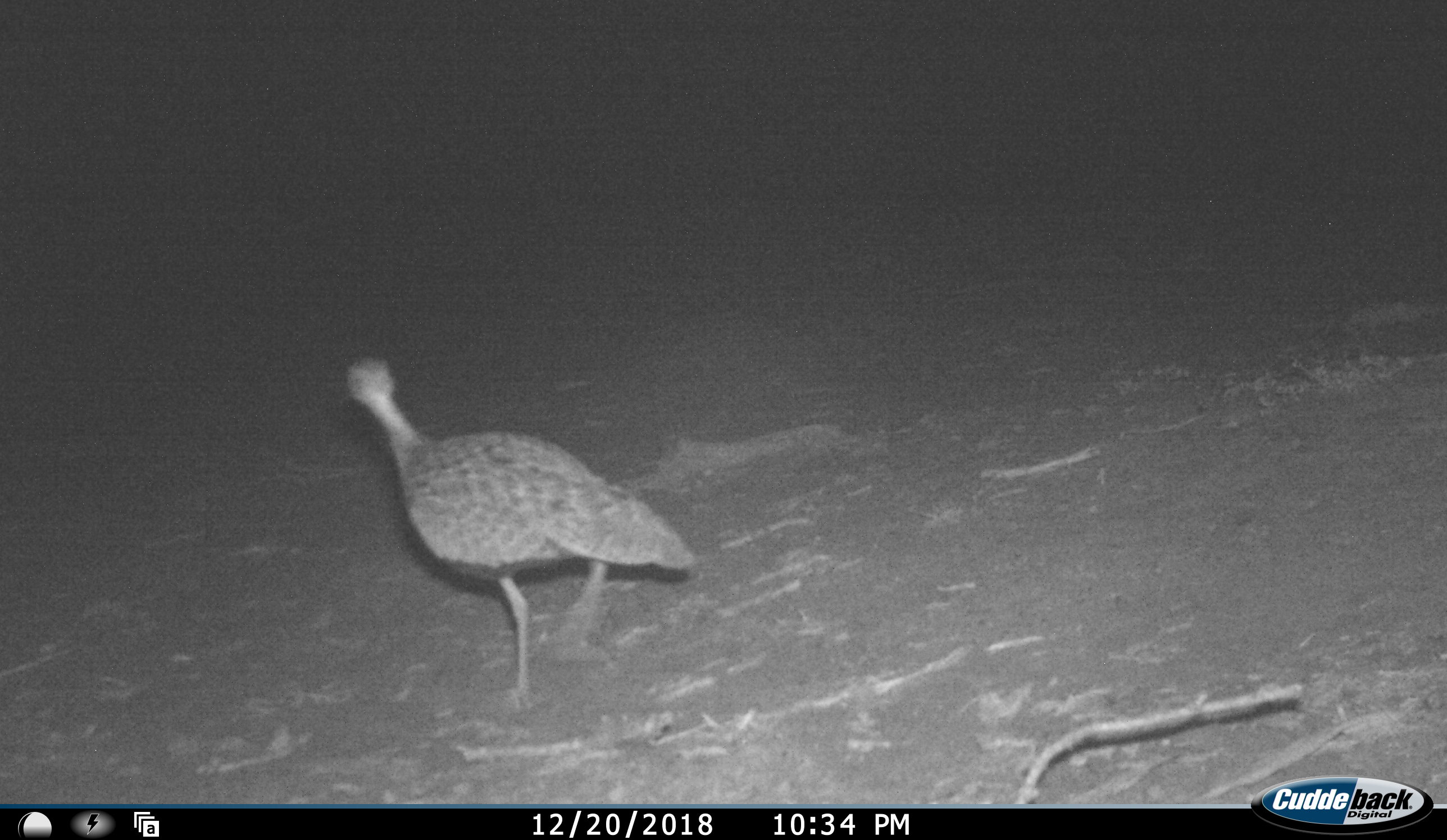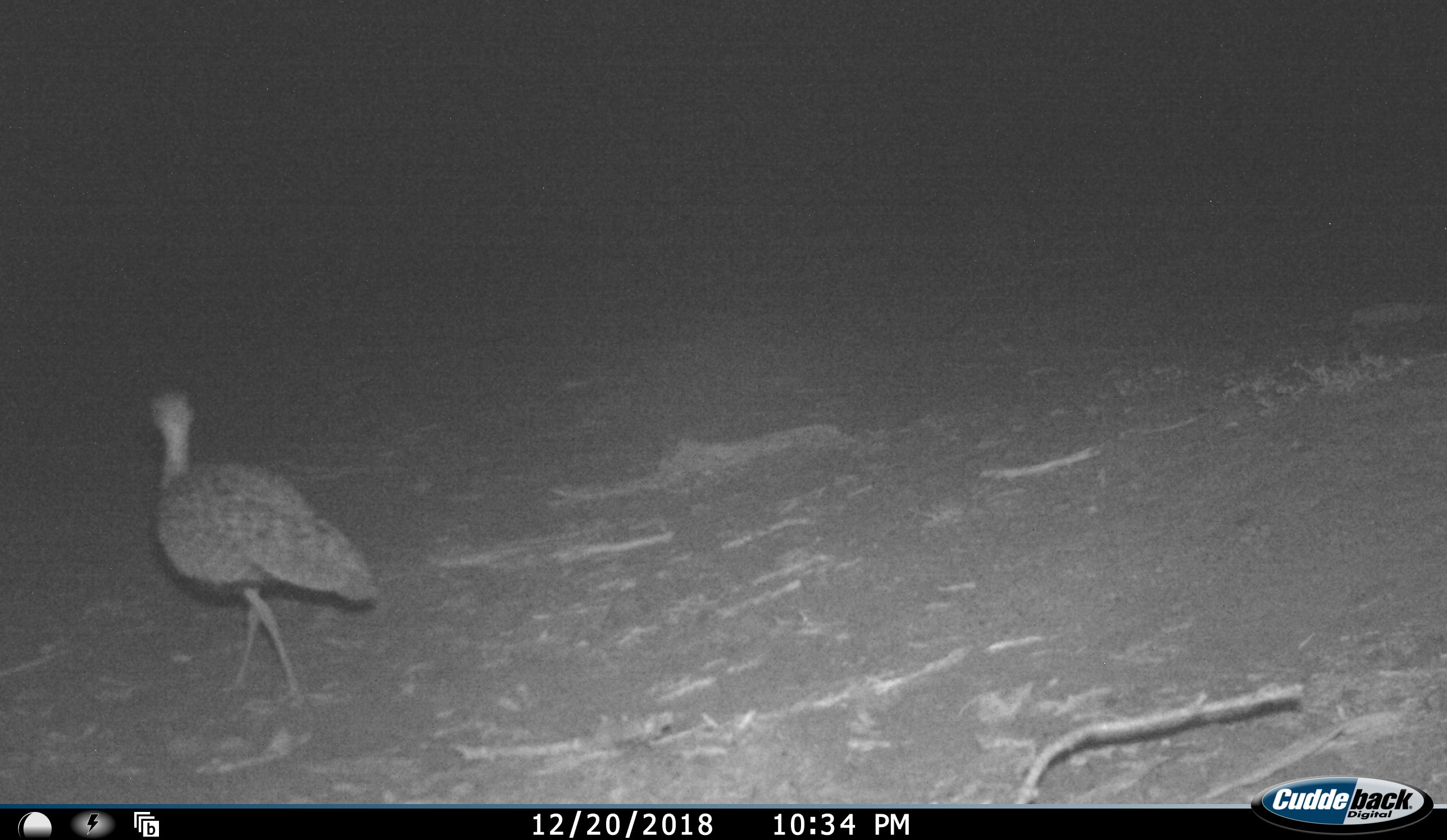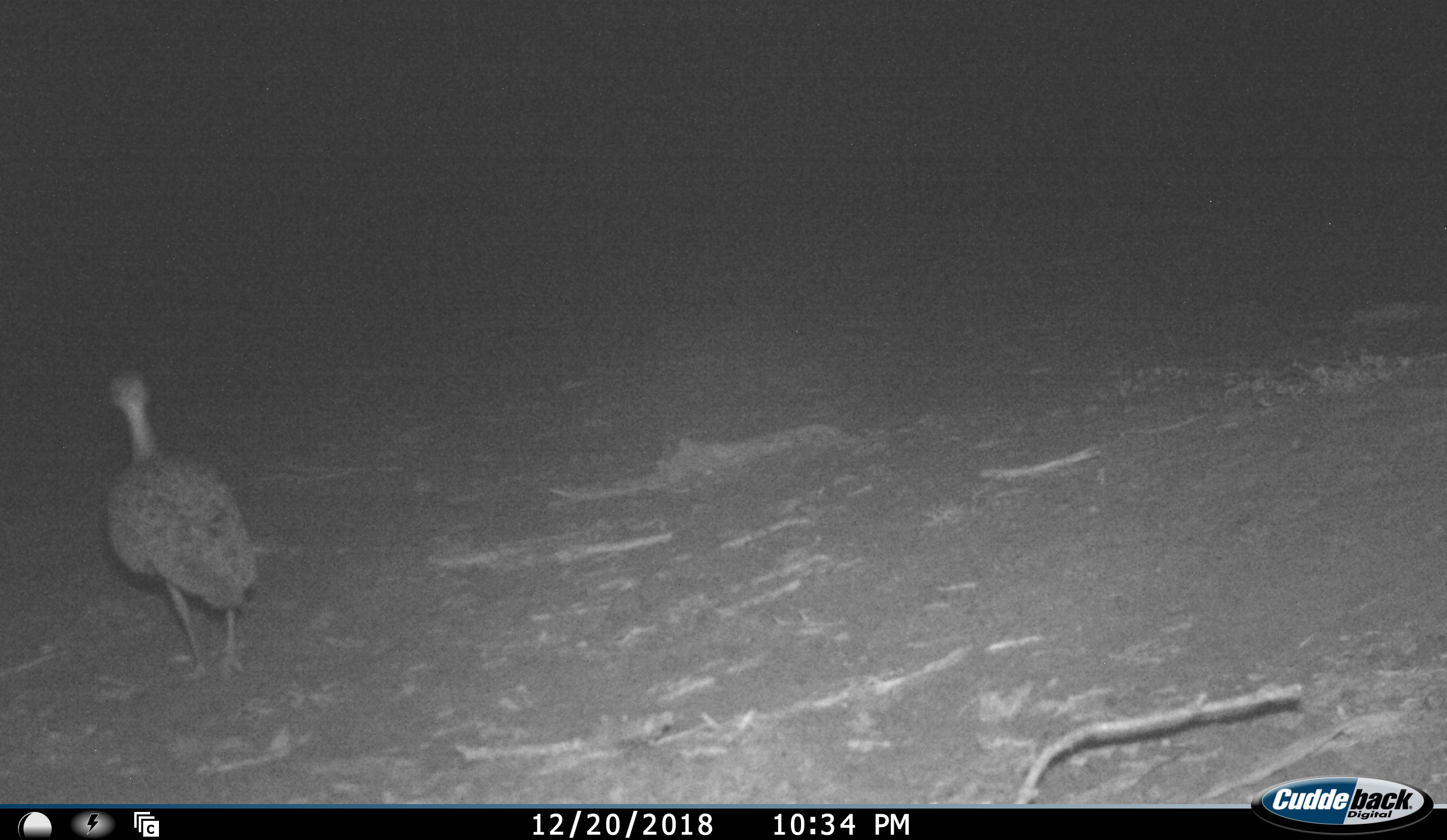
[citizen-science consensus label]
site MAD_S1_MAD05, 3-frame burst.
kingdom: Animalia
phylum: Chordata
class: Aves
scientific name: Aves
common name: bird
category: birdother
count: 1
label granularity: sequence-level